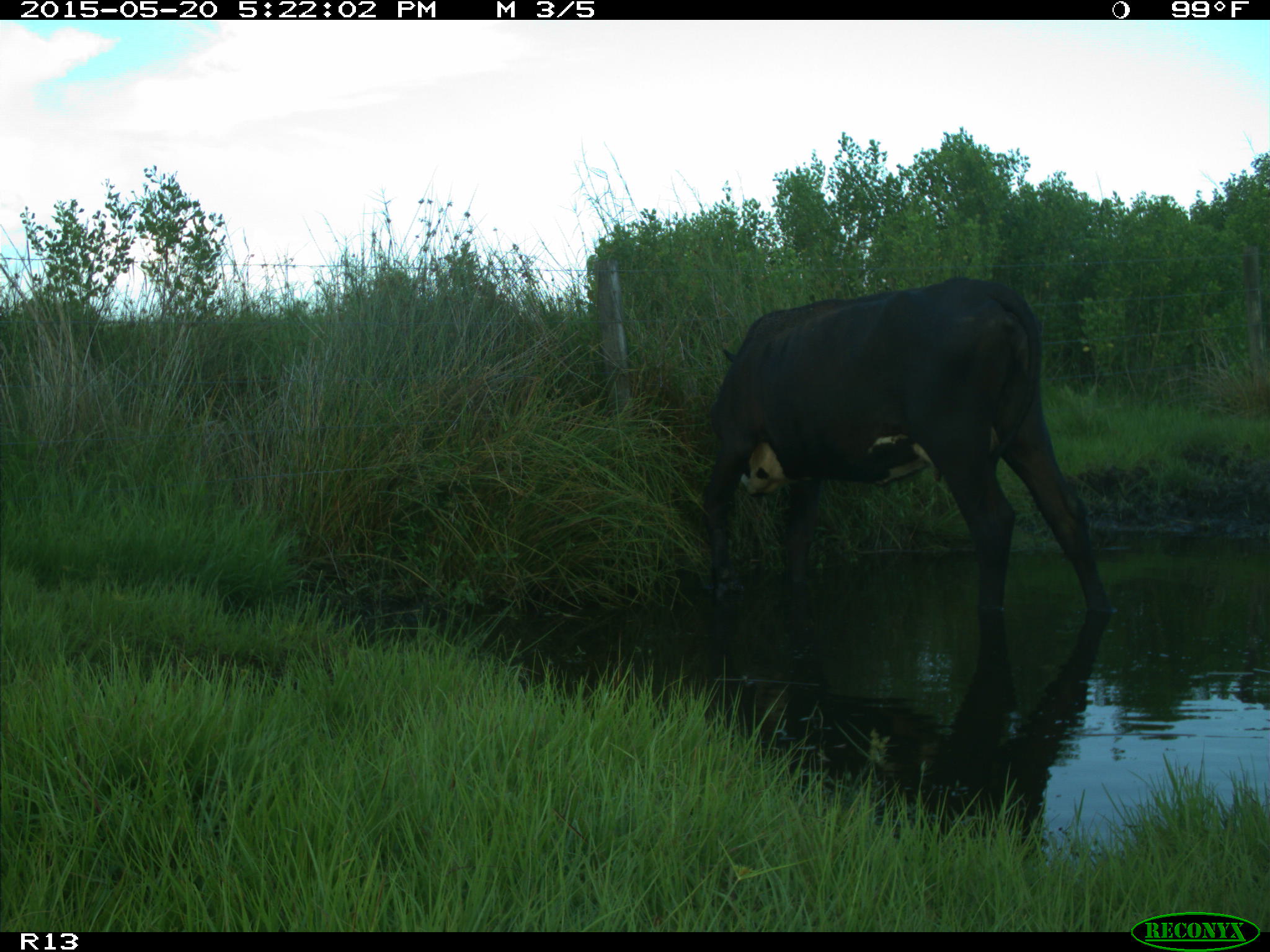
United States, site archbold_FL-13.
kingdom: Animalia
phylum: Chordata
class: Mammalia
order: Artiodactyla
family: Bovidae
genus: Bos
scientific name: Bos taurus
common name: domestic cow